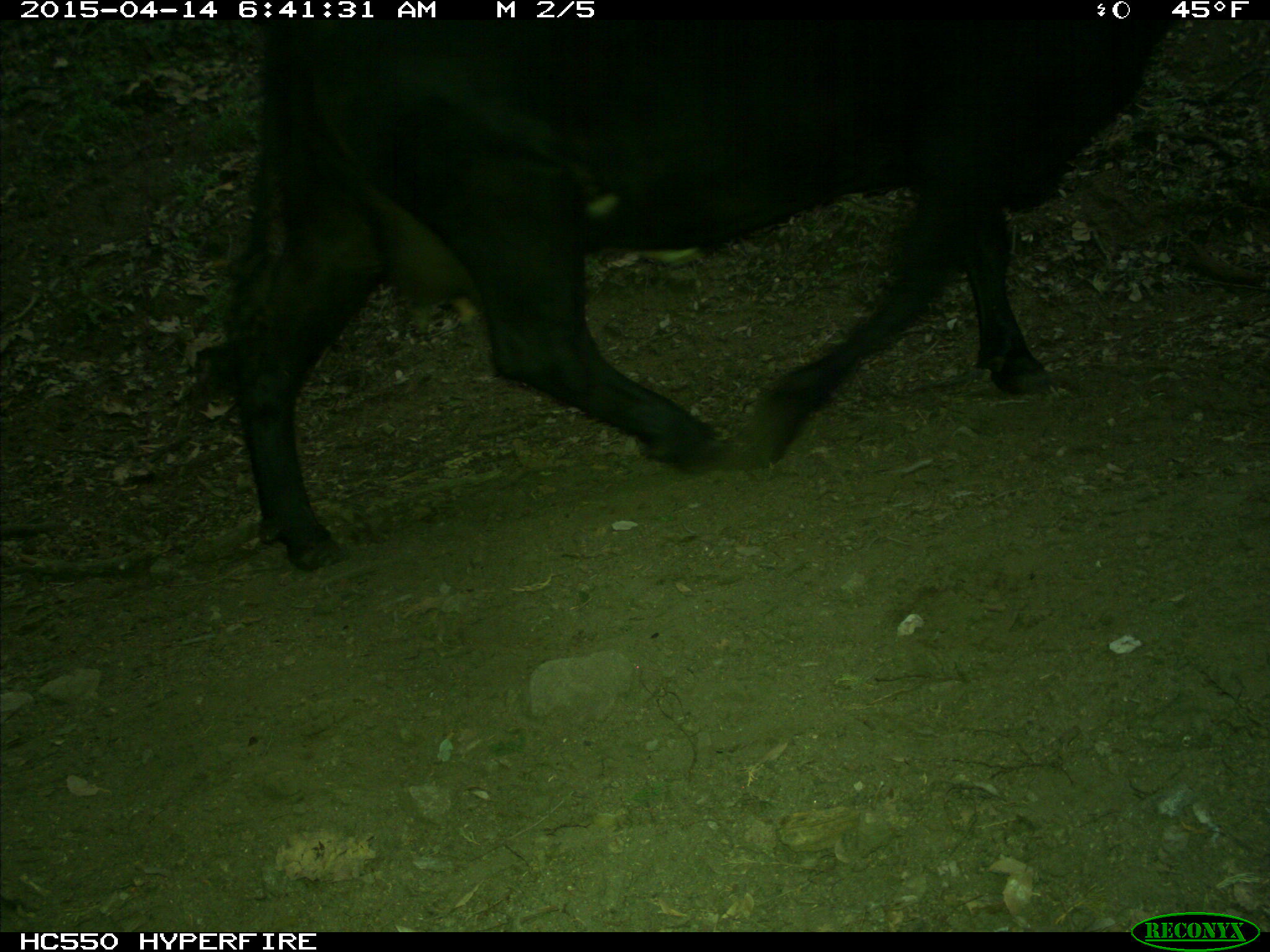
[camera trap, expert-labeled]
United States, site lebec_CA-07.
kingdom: Animalia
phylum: Chordata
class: Mammalia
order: Artiodactyla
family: Bovidae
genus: Bos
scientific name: Bos taurus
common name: domestic cow